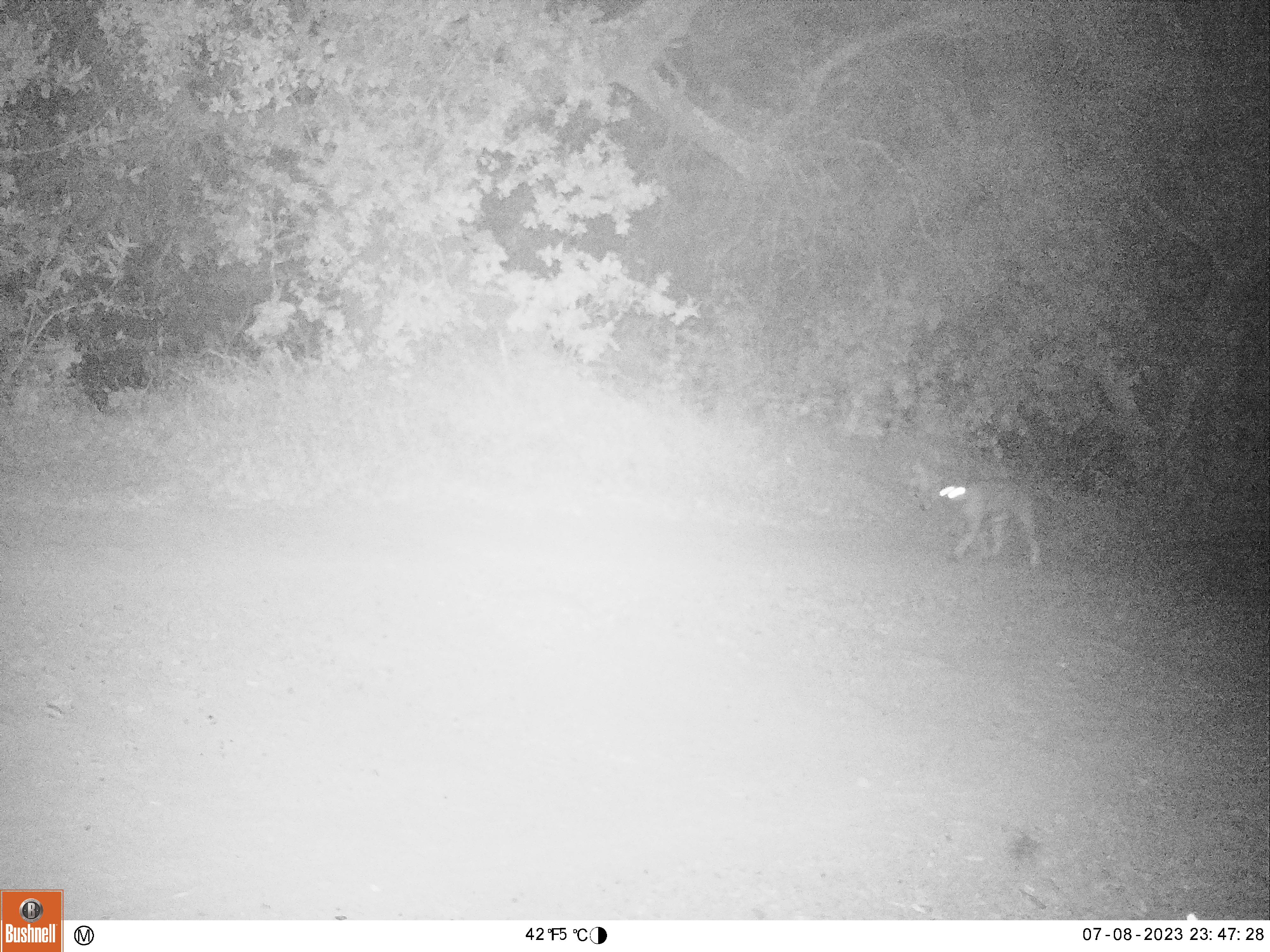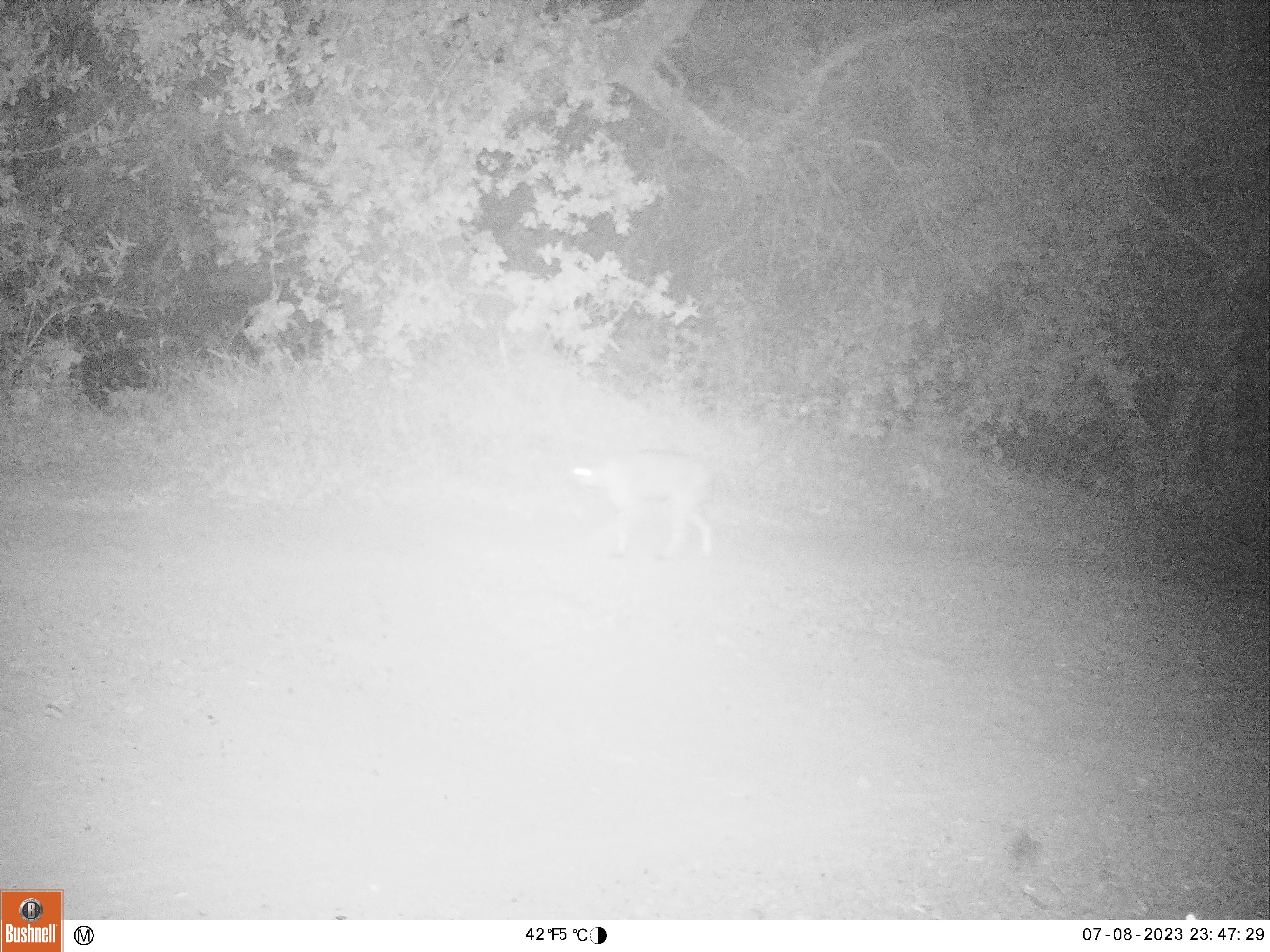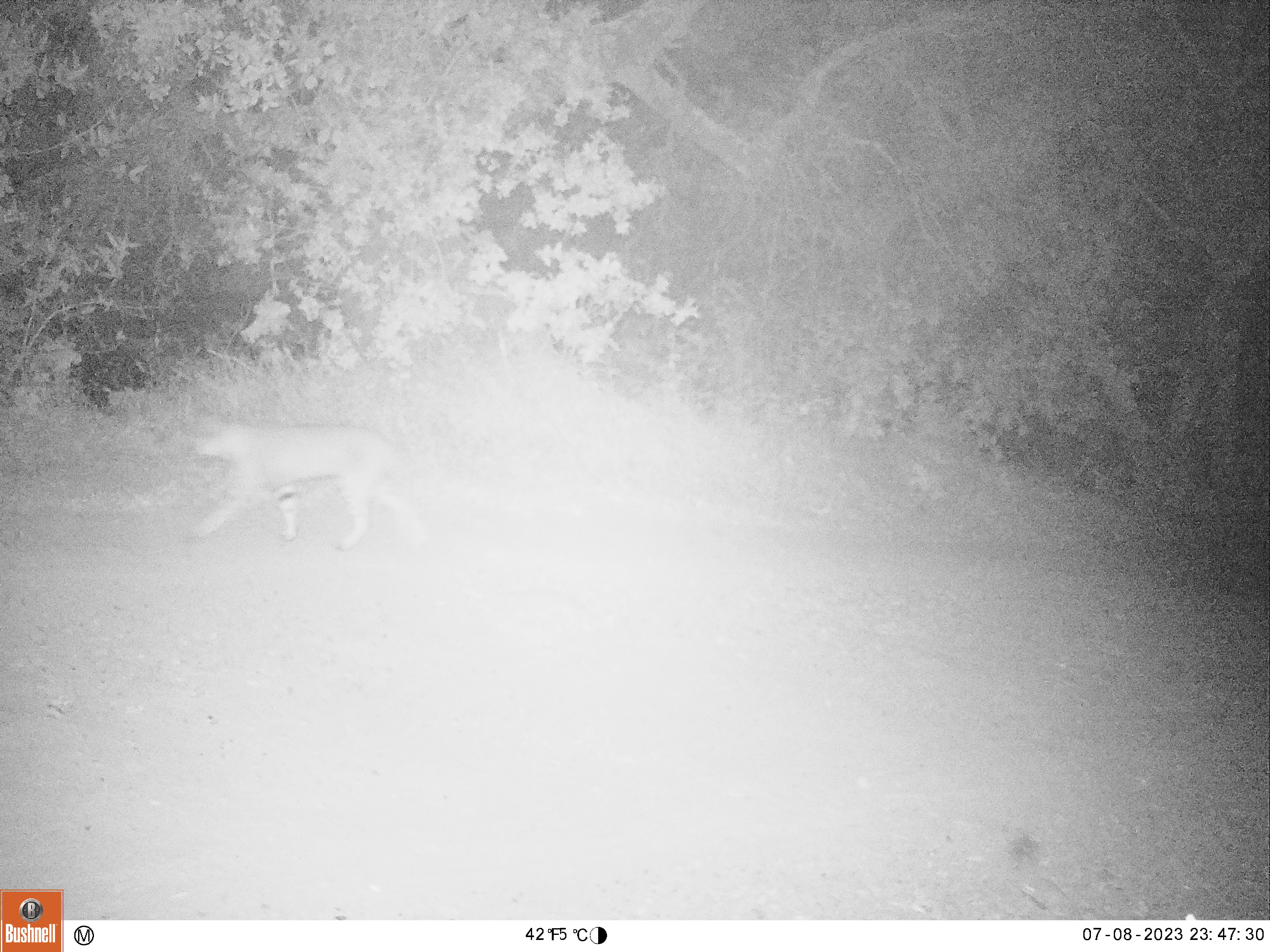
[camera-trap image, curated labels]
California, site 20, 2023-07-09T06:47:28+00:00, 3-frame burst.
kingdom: Animalia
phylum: Chordata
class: Mammalia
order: Carnivora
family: Felidae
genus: Lynx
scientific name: Lynx rufus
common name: bobcat